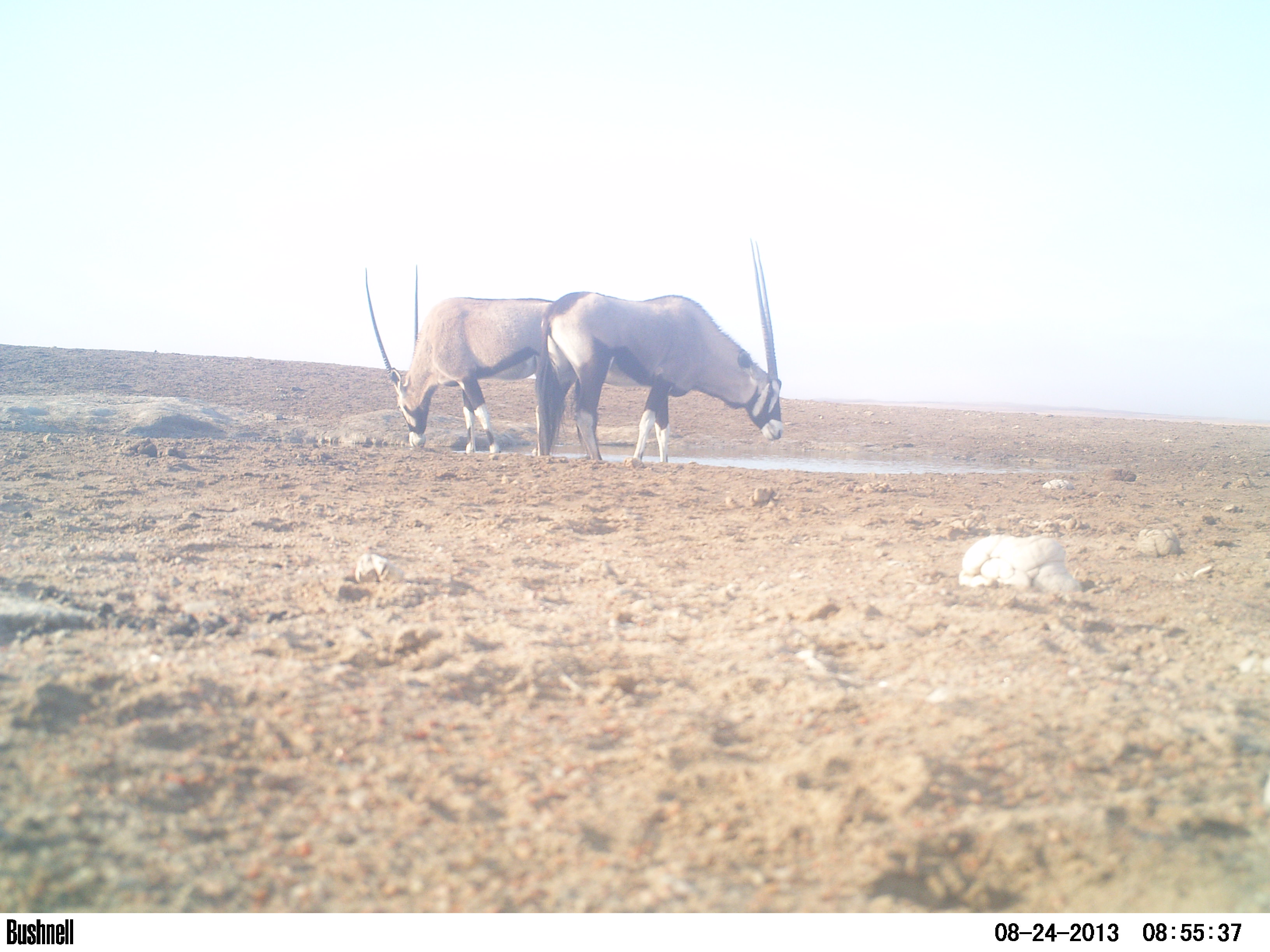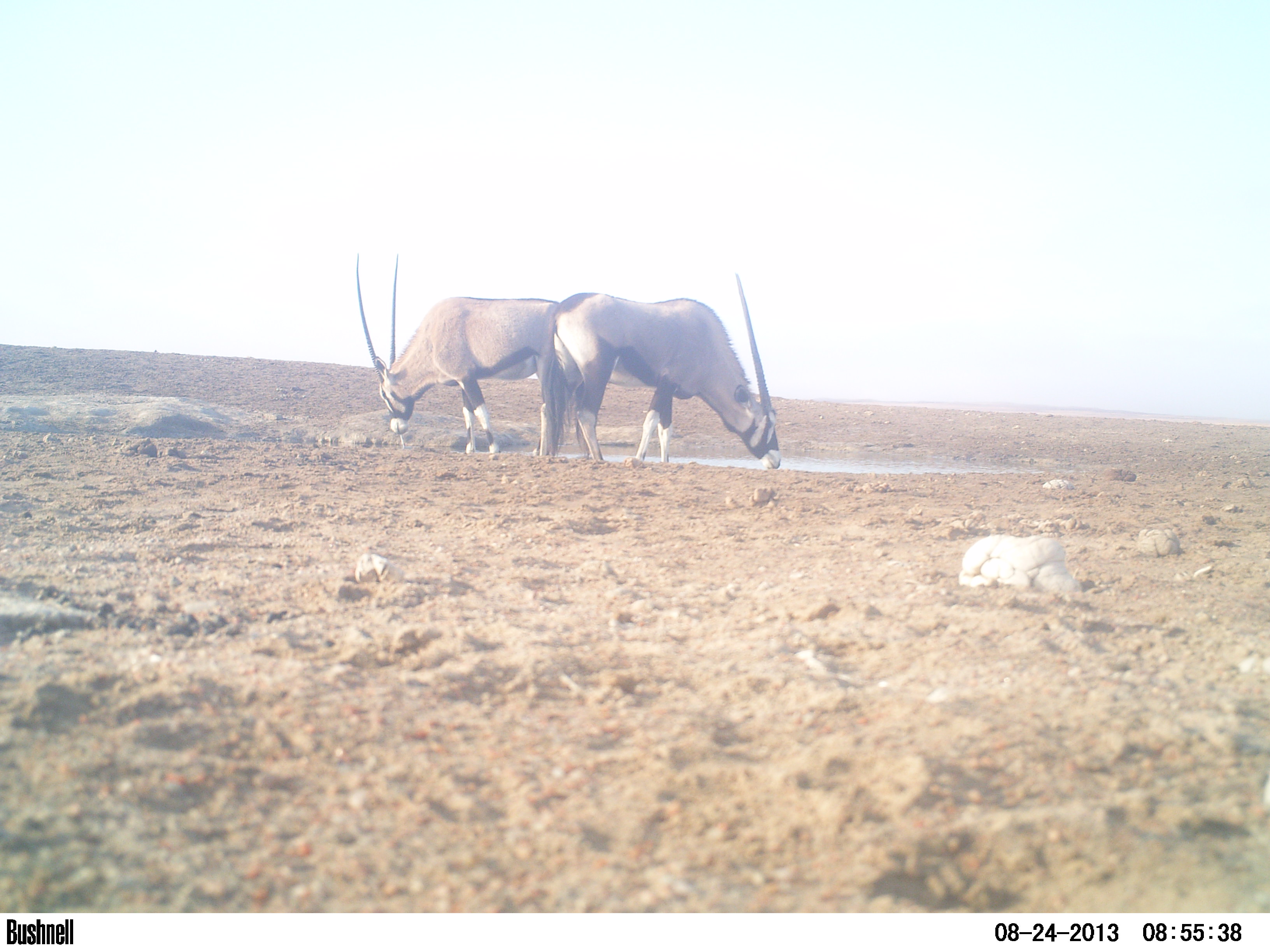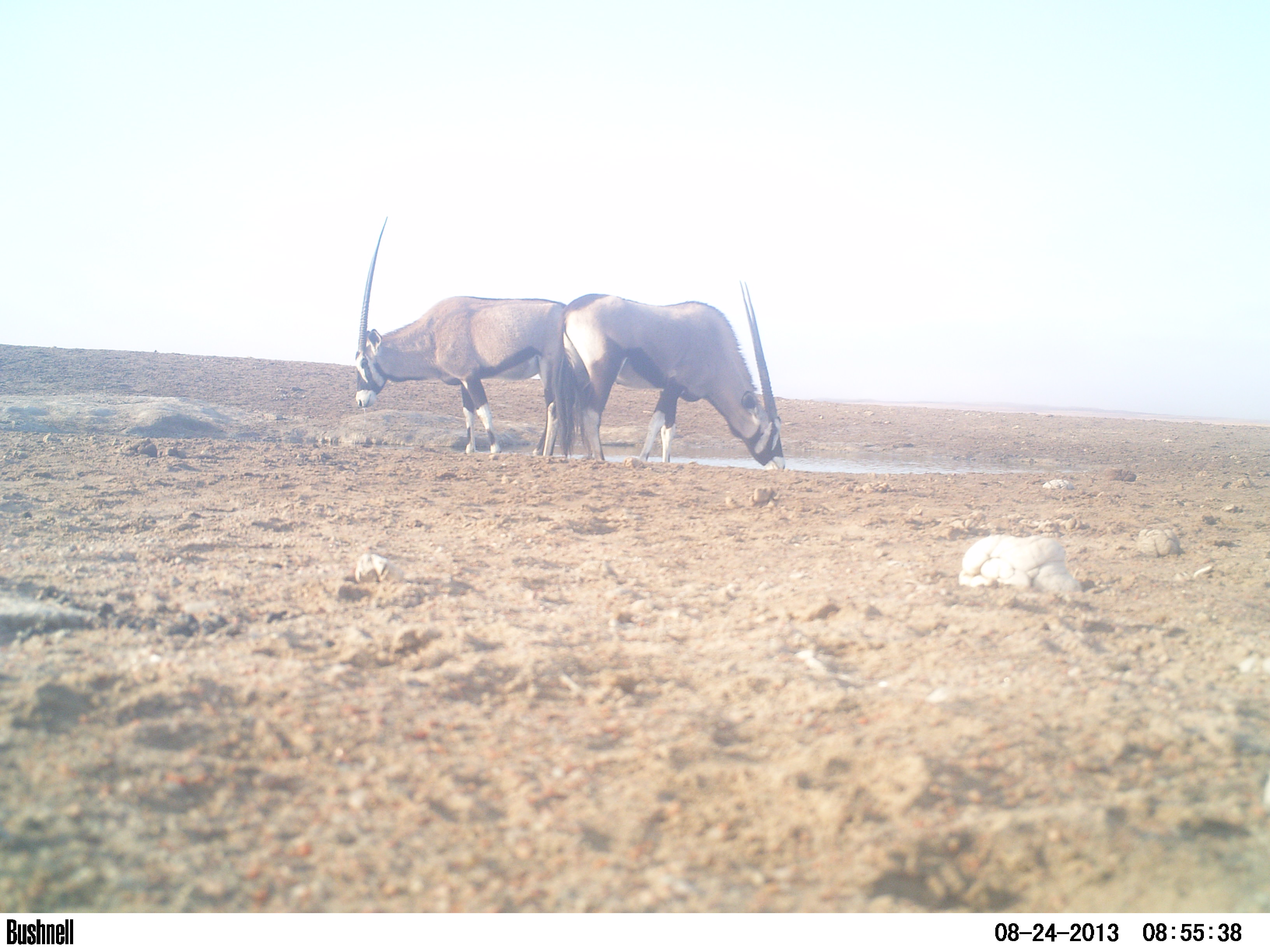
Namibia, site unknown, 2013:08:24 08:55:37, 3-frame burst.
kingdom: Animalia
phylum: Chordata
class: Mammalia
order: Artiodactyla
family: Bovidae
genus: Oryx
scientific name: Oryx gazella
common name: gemsbok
Oryx gazella (gemsbok).